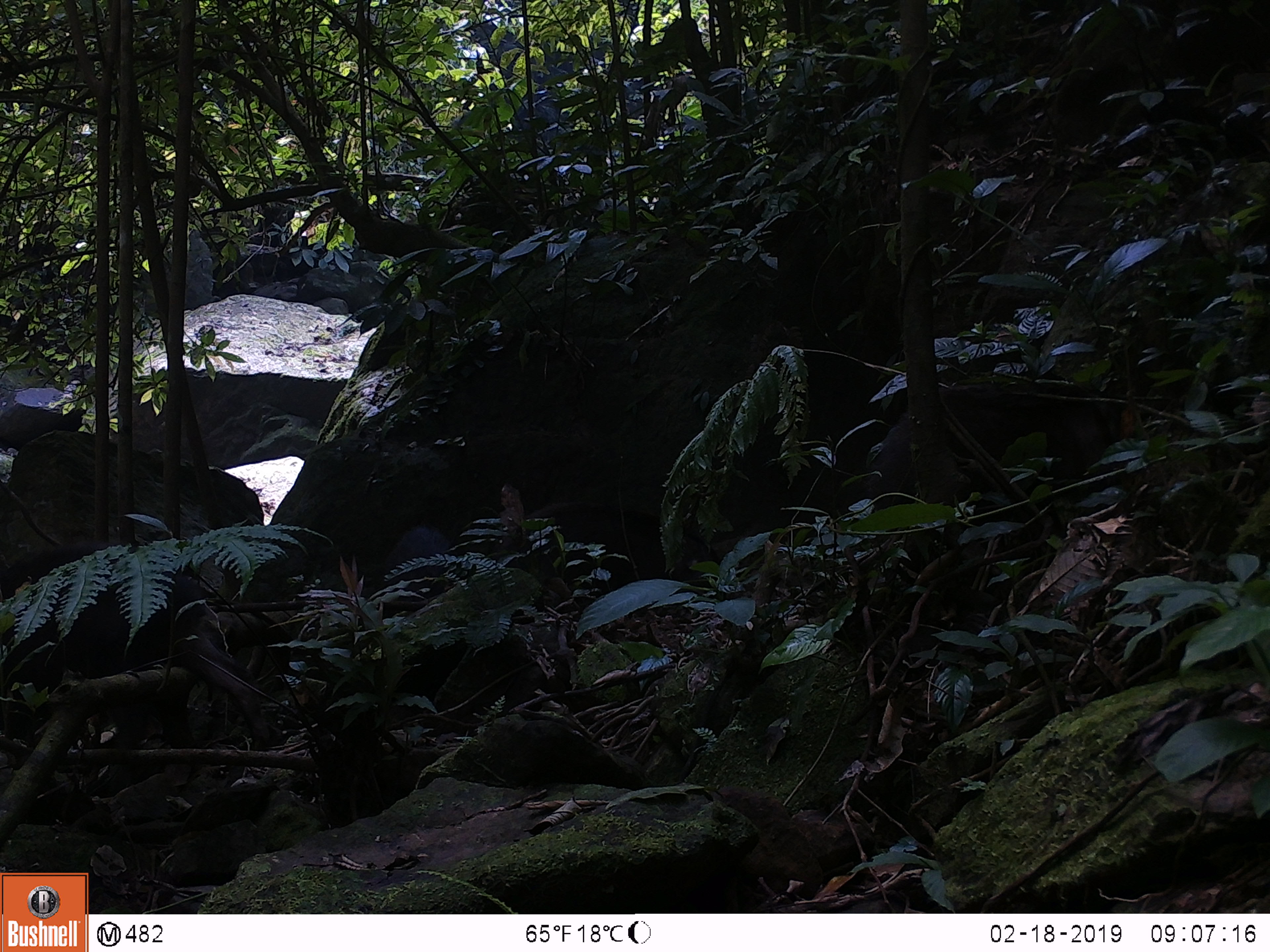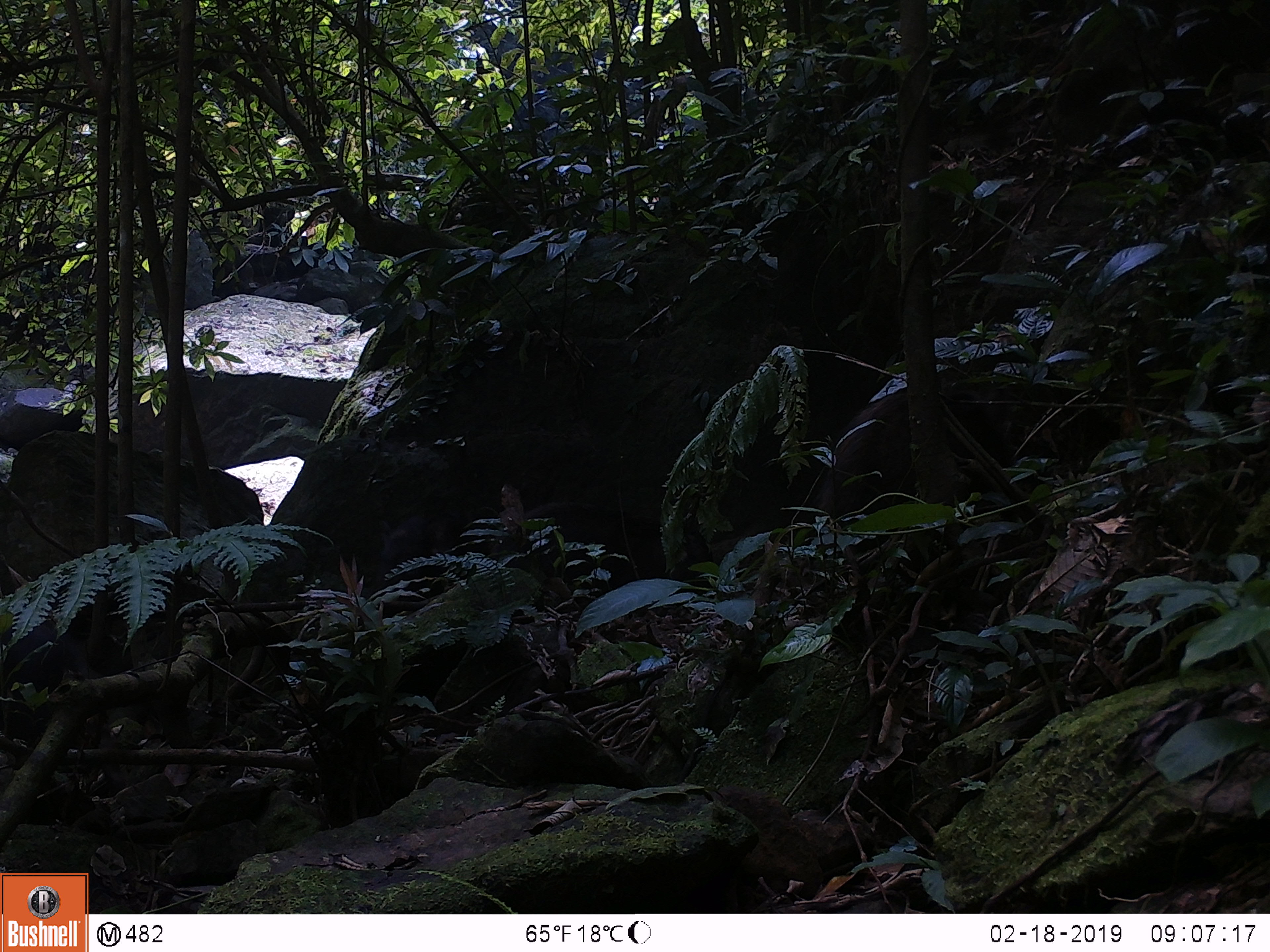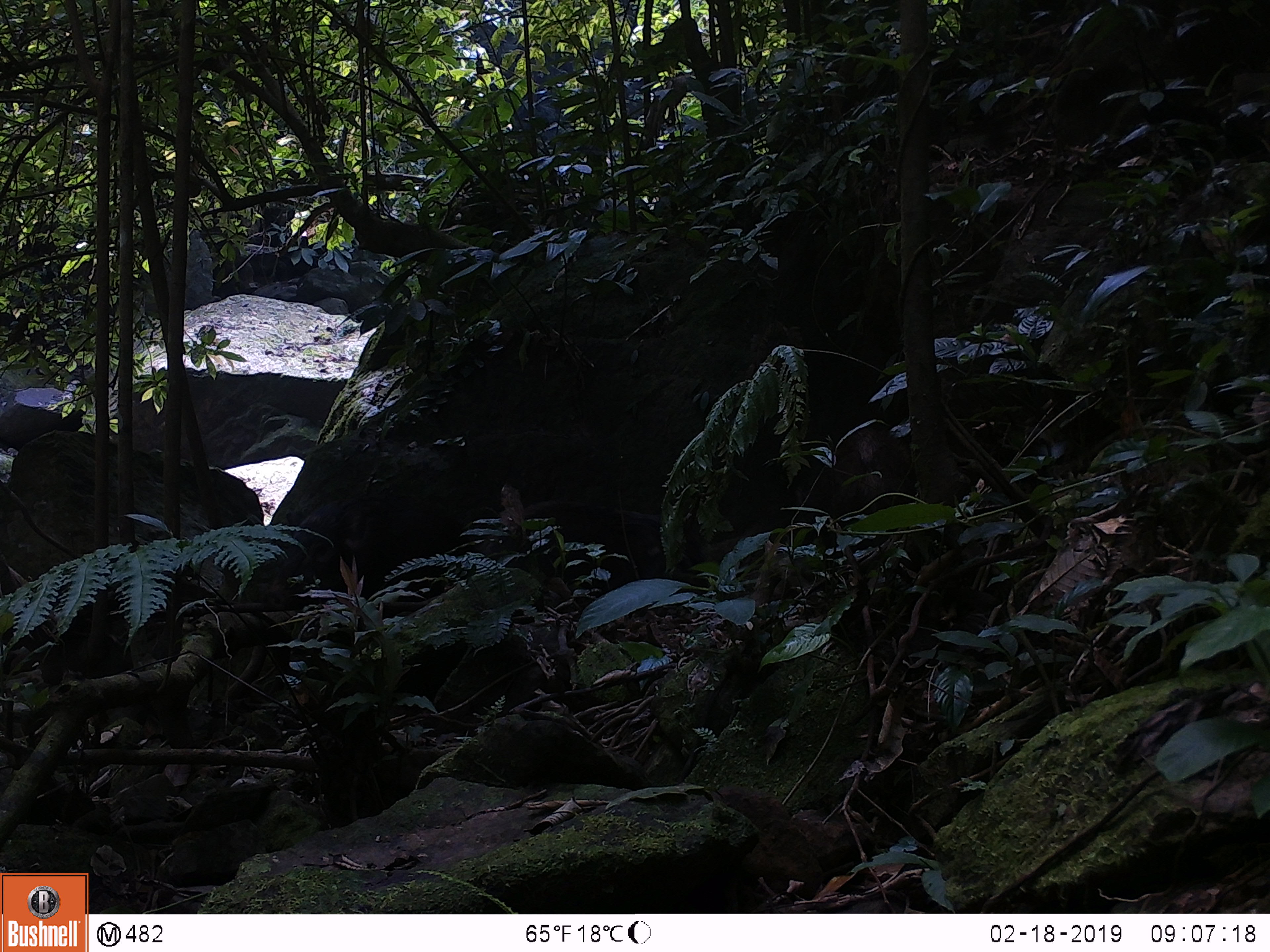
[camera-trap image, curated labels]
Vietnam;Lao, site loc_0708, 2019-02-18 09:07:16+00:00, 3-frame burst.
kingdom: Animalia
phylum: Chordata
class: Mammalia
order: Artiodactyla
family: Suidae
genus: Sus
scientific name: Sus scrofa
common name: eurasian wild pig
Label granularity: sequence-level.